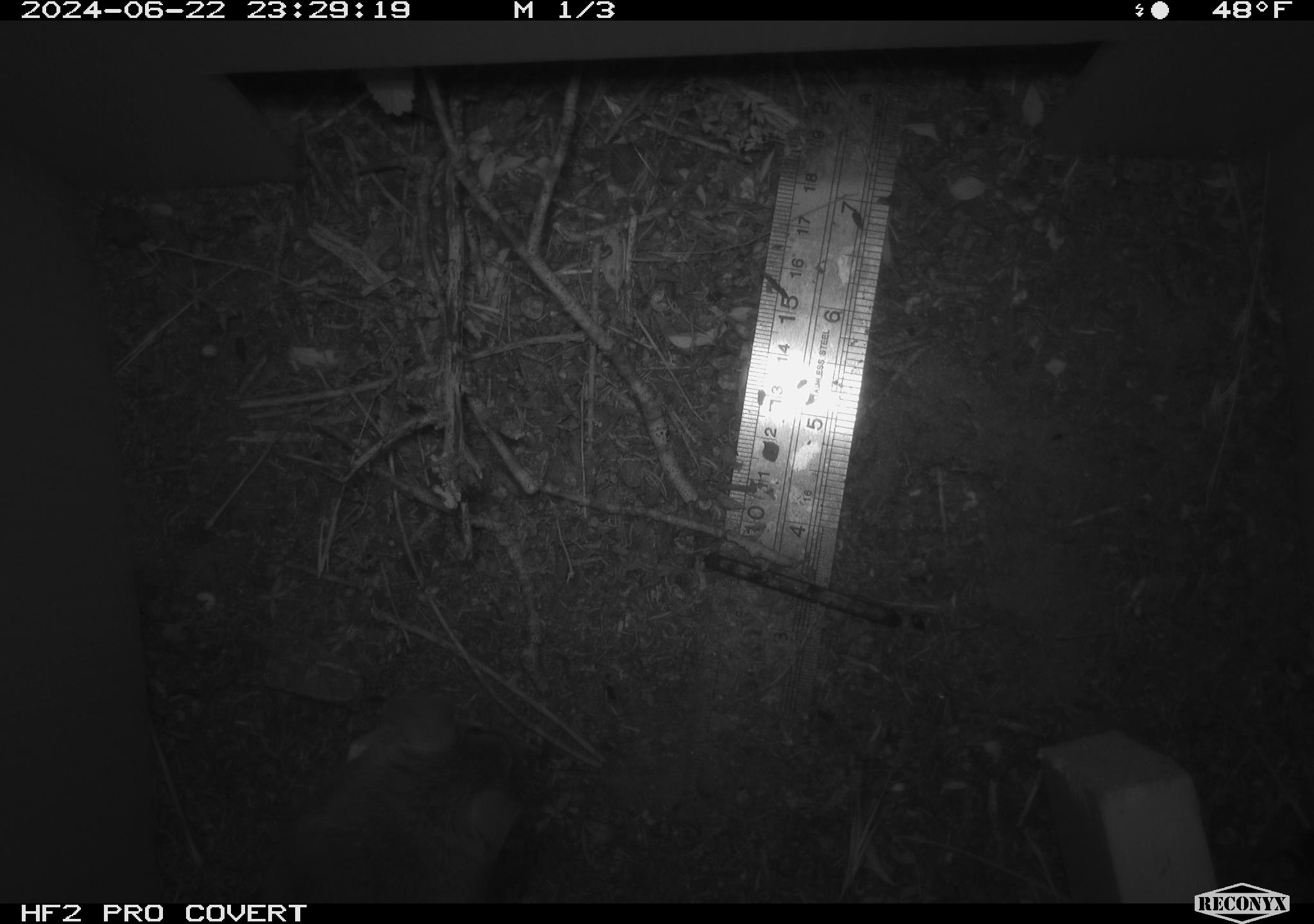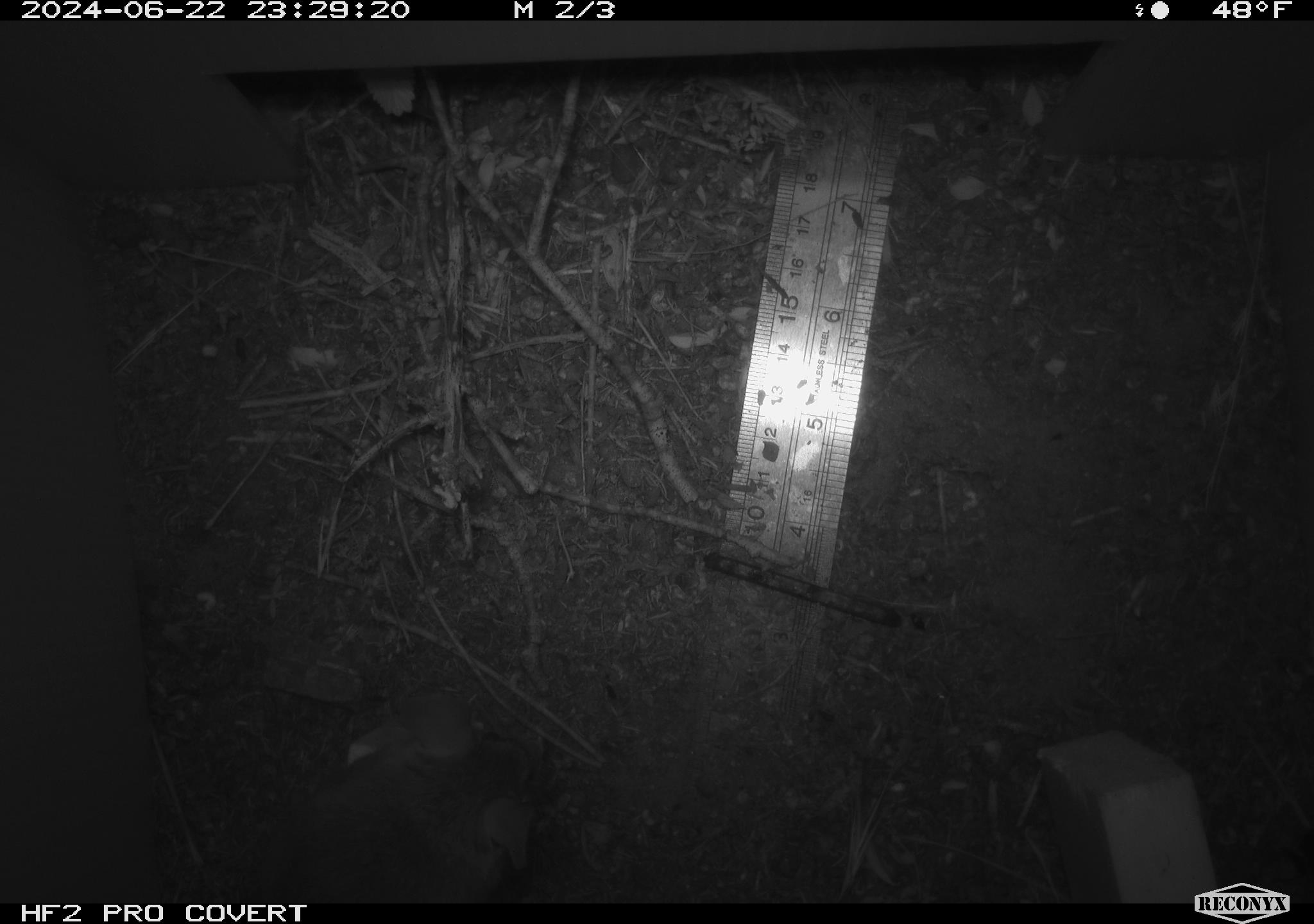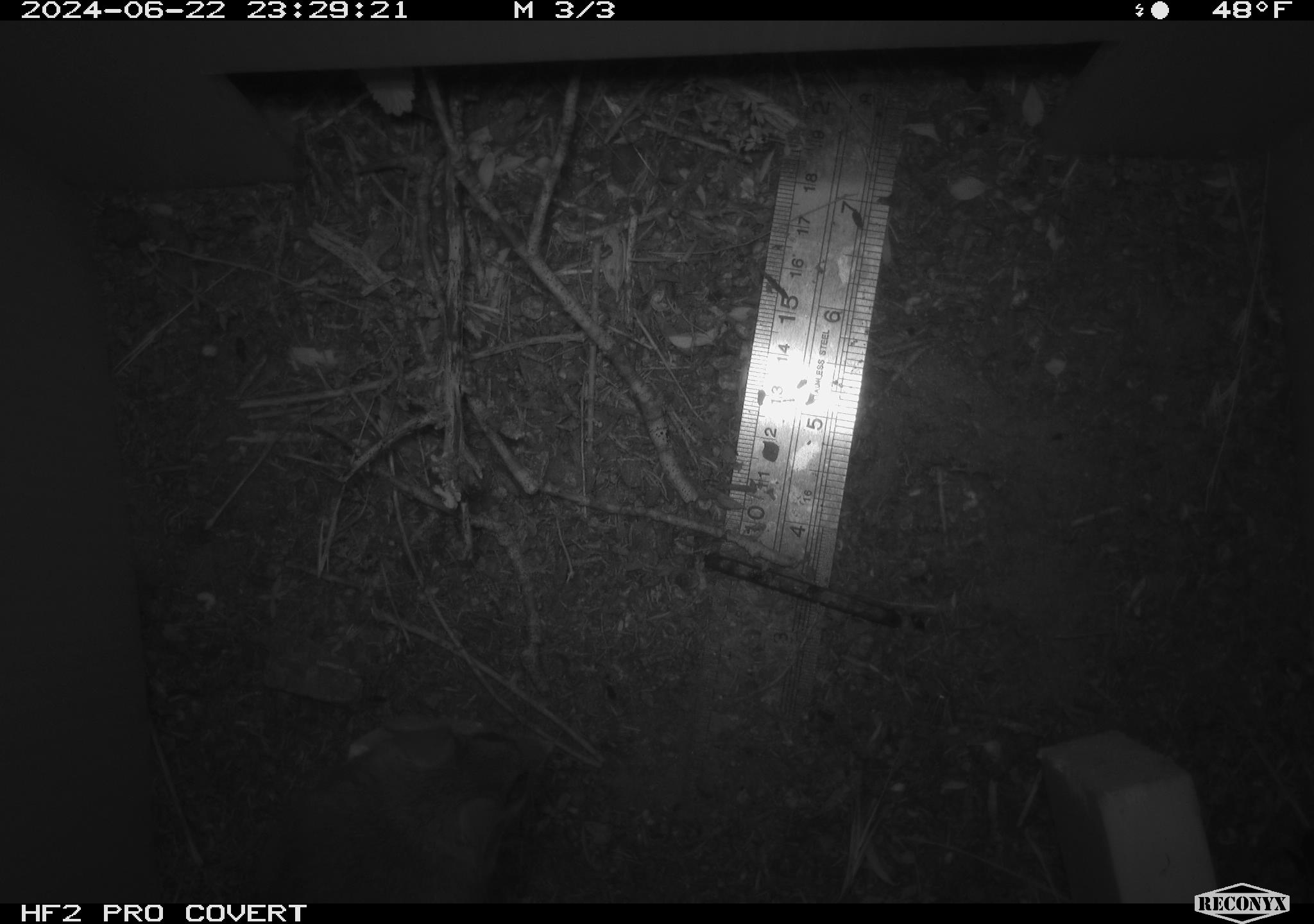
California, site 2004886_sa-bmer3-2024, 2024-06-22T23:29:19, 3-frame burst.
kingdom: Animalia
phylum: Chordata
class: Mammalia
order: Rodentia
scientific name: Rodentia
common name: mouse species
Mouse species (Rodentia).